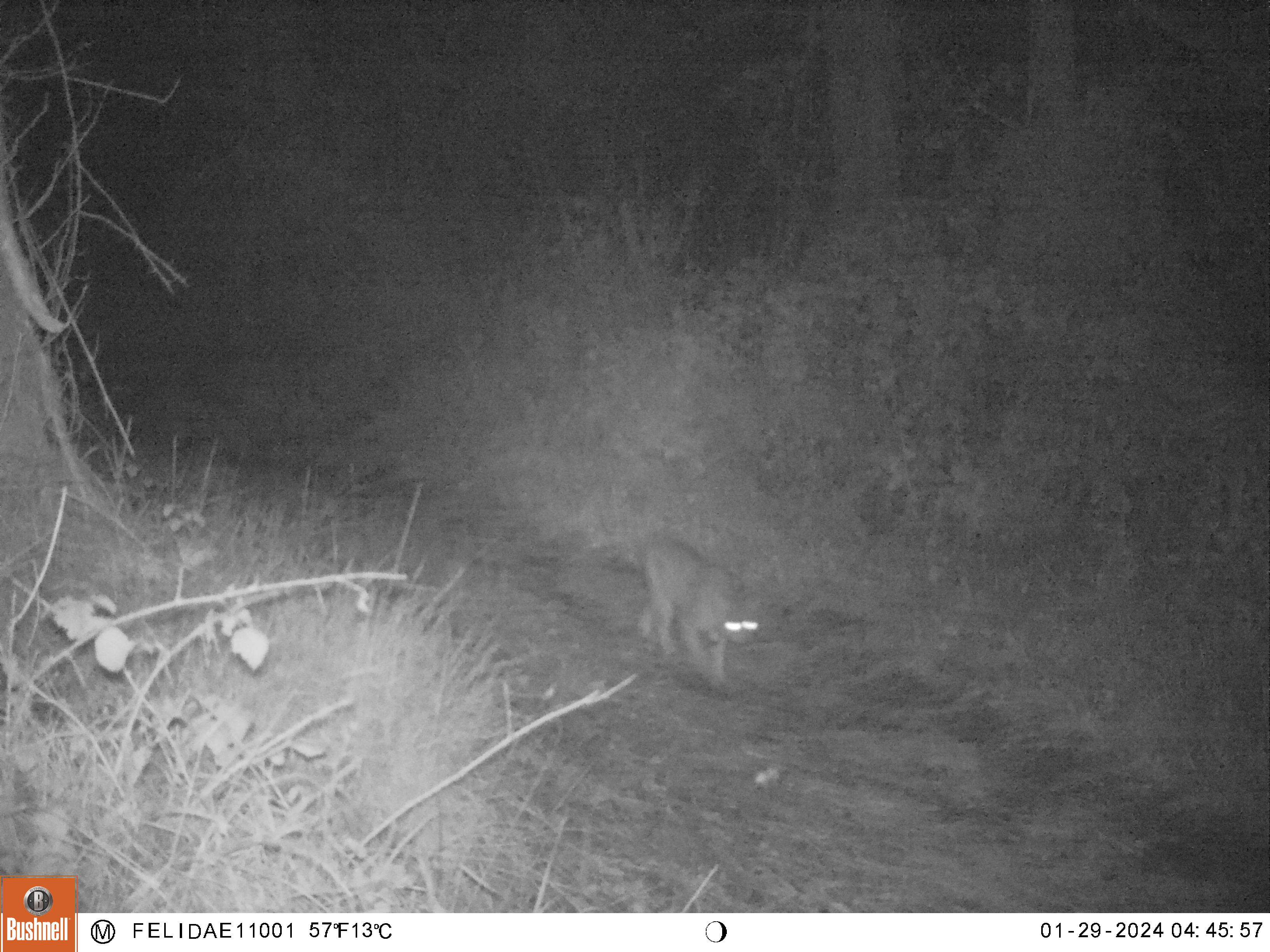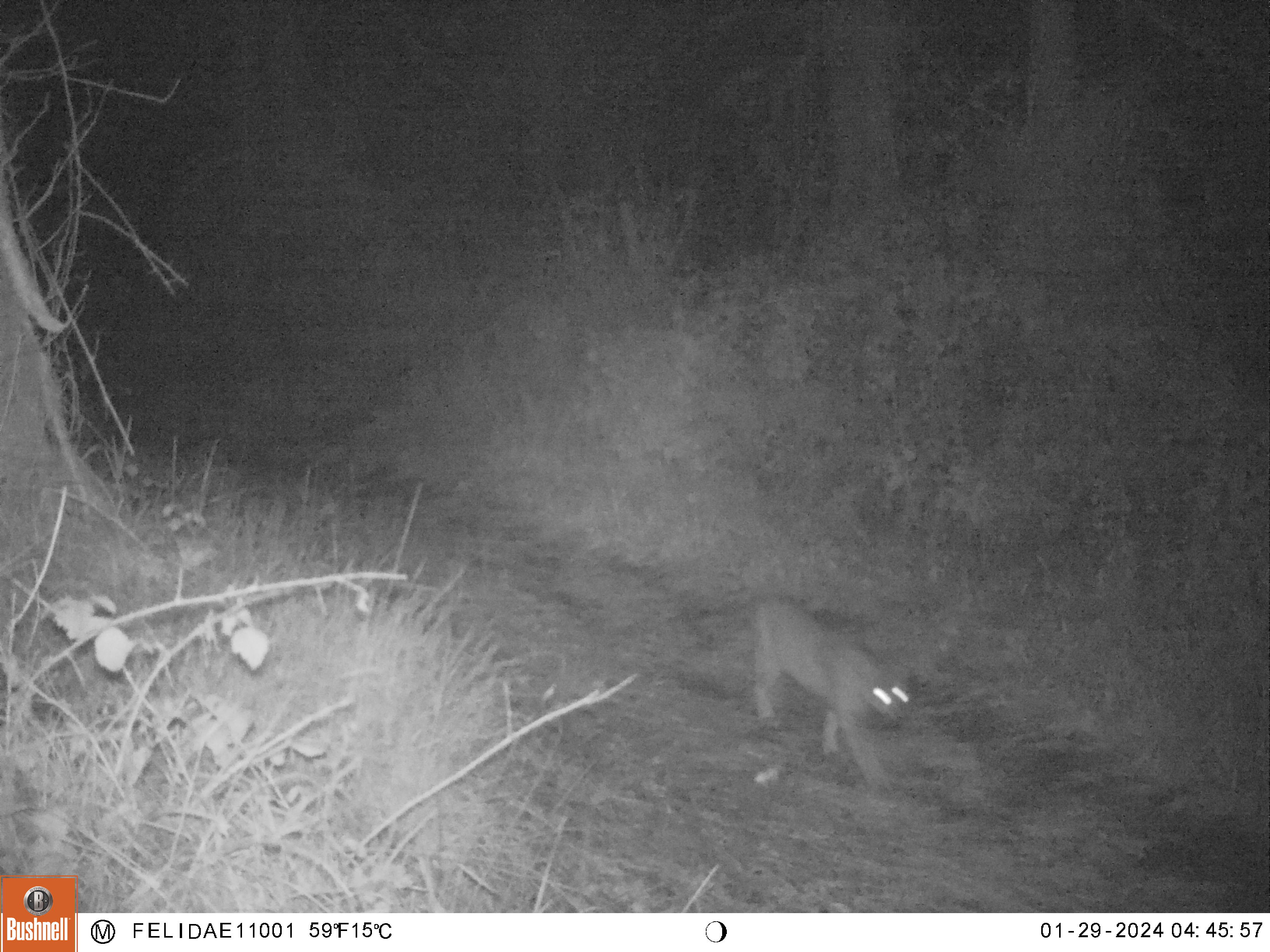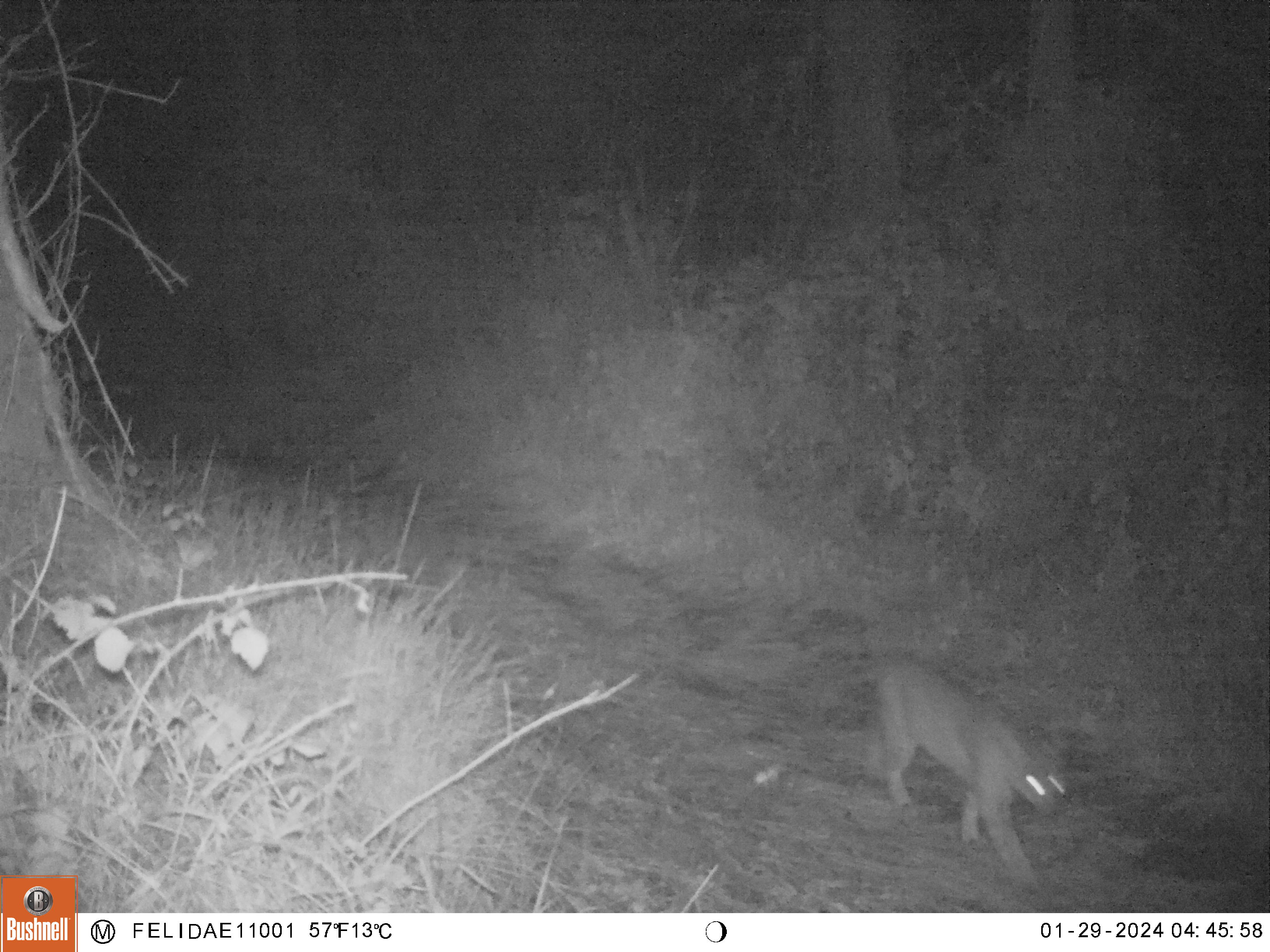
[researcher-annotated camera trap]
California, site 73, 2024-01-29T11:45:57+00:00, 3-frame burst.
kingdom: Animalia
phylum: Chordata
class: Mammalia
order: Carnivora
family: Felidae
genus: Lynx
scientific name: Lynx rufus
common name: bobcat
Bobcat (Lynx rufus).